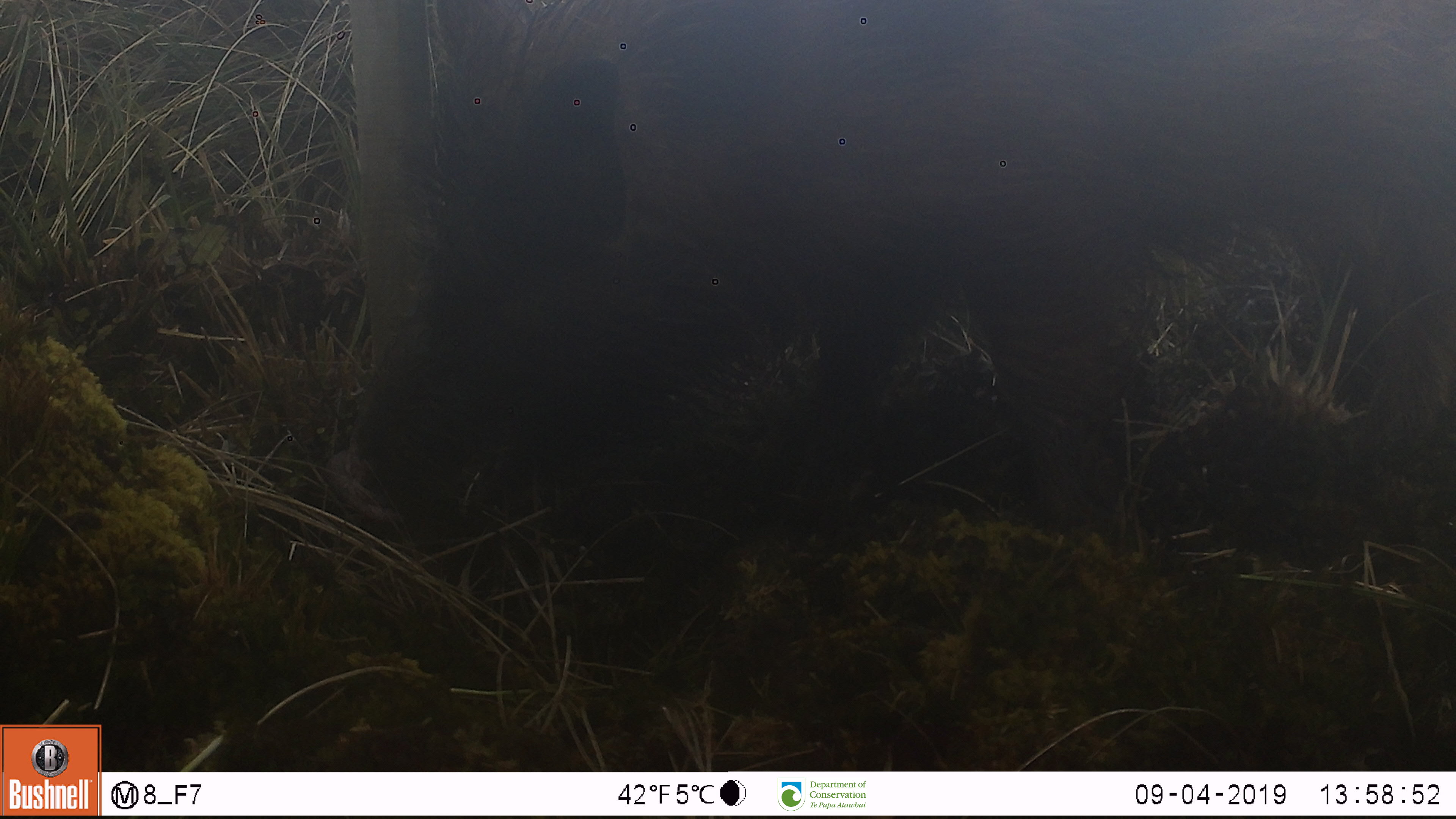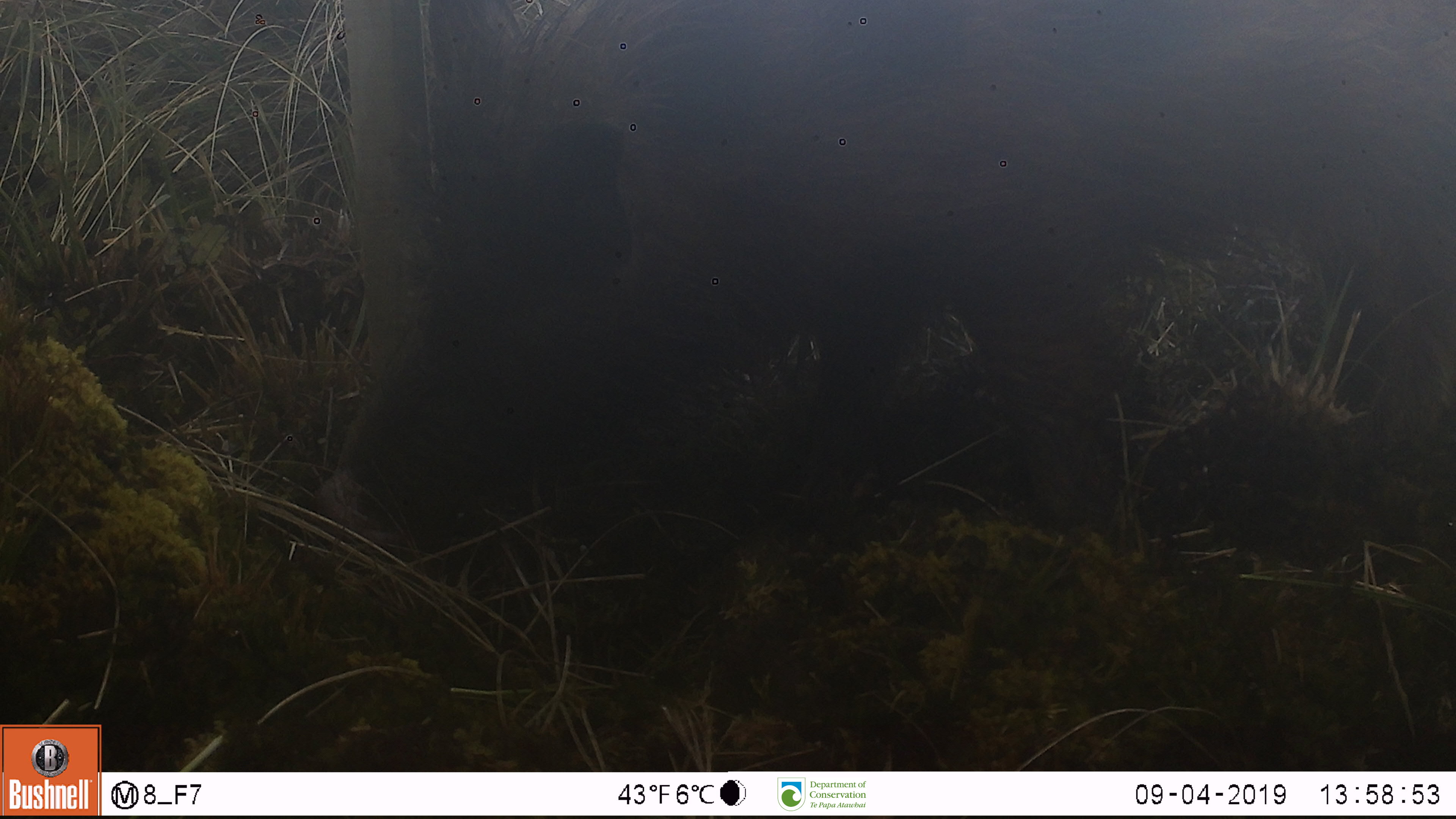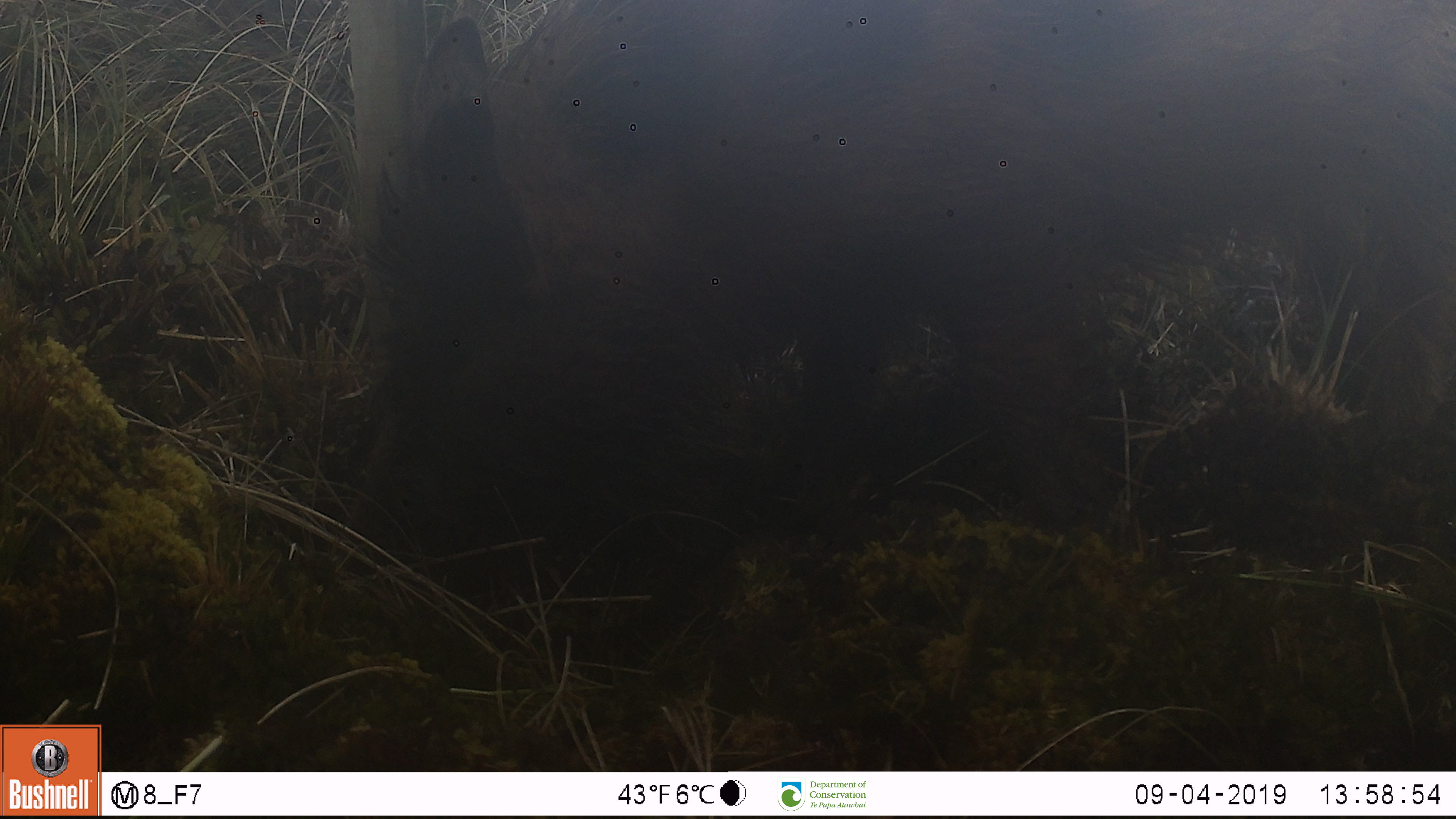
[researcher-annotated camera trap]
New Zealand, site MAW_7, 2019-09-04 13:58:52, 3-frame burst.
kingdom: Animalia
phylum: Chordata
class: Mammalia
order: Artiodactyla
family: Suidae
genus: Sus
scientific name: Sus scrofa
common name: pig